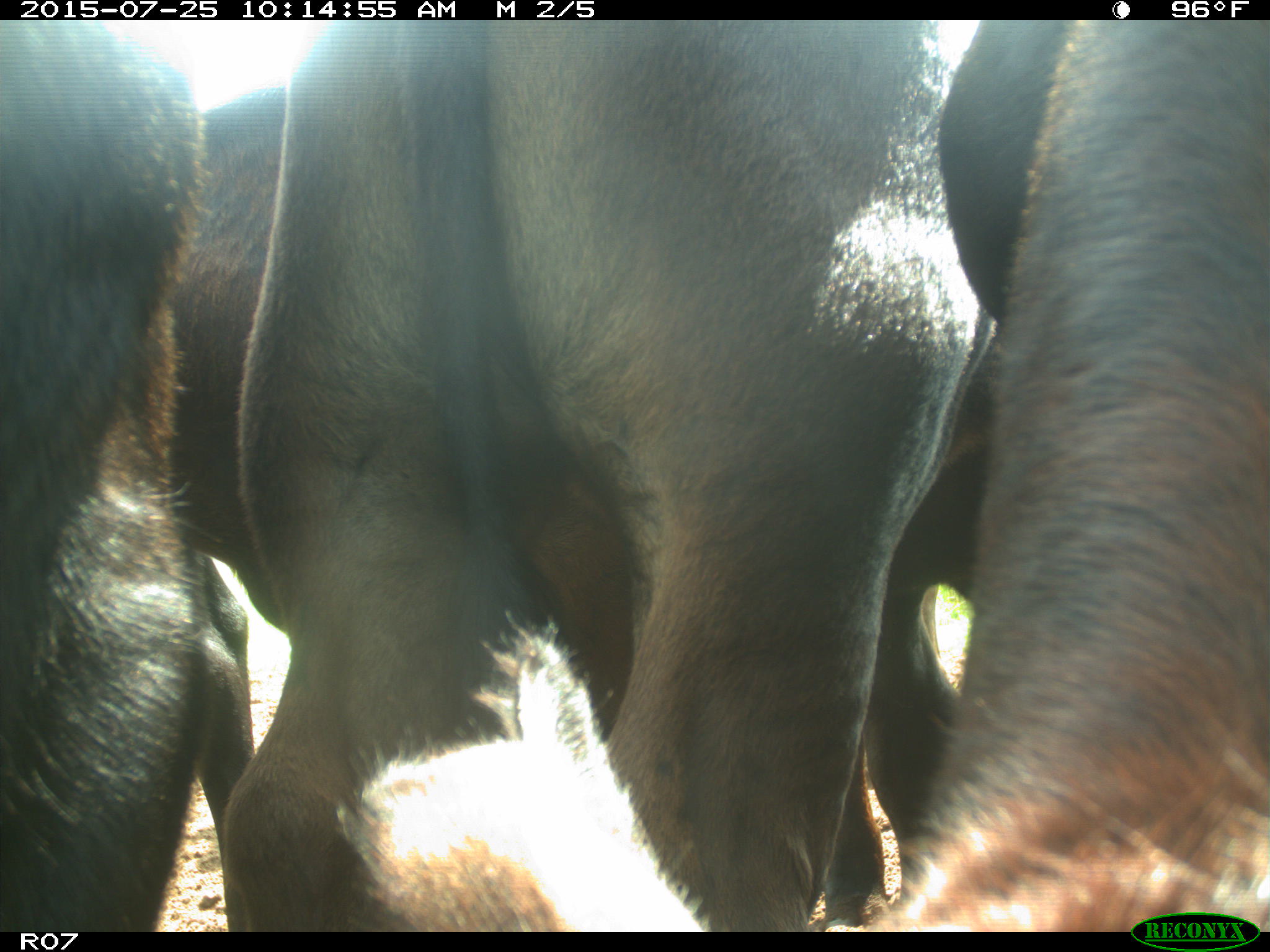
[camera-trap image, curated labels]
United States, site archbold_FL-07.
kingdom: Animalia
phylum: Chordata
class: Mammalia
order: Artiodactyla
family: Bovidae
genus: Bos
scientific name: Bos taurus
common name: domestic cow